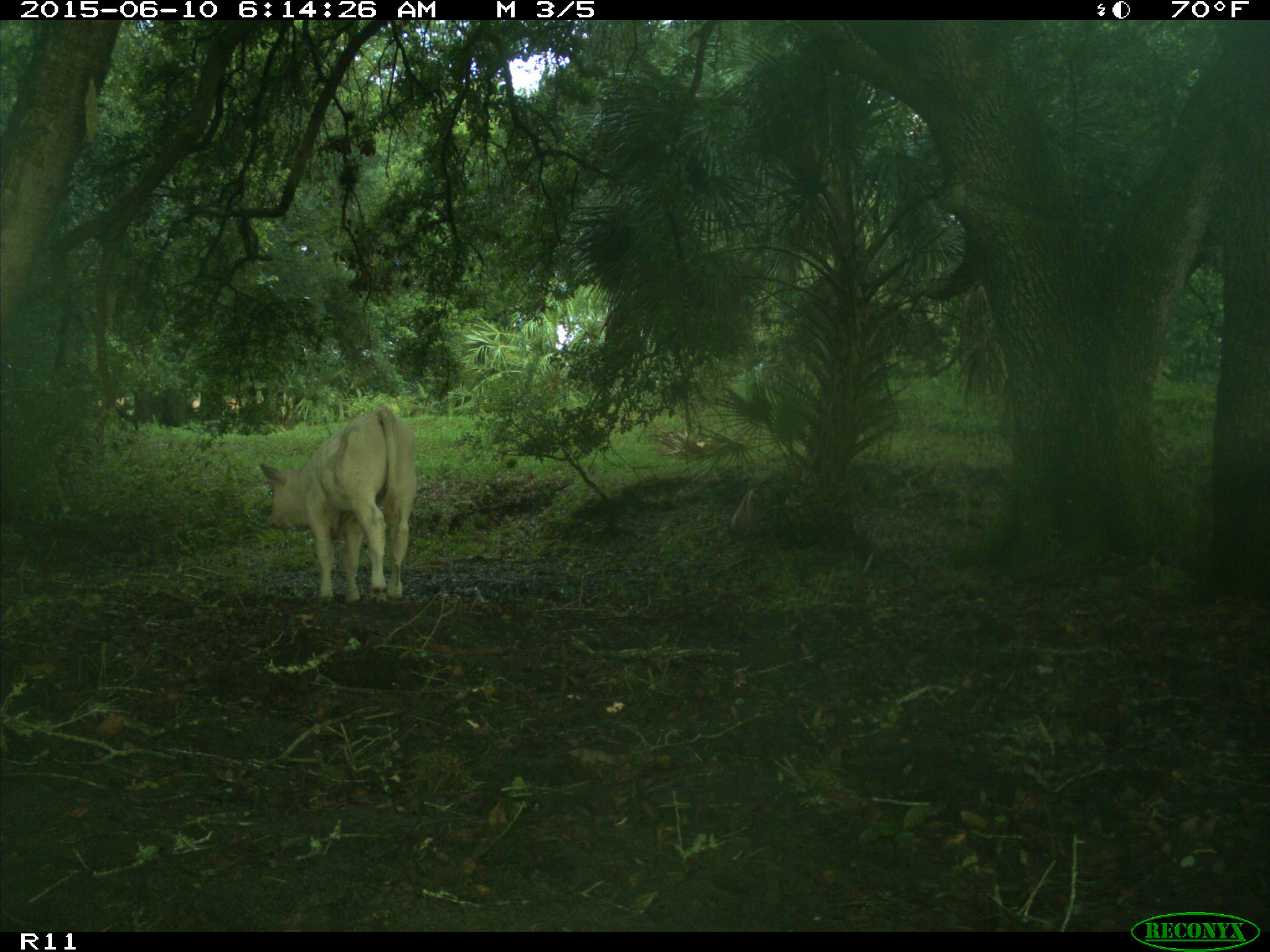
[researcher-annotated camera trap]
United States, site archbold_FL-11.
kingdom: Animalia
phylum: Chordata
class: Mammalia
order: Artiodactyla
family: Bovidae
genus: Bos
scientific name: Bos taurus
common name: domestic cow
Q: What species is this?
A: Bos taurus (domestic cow).